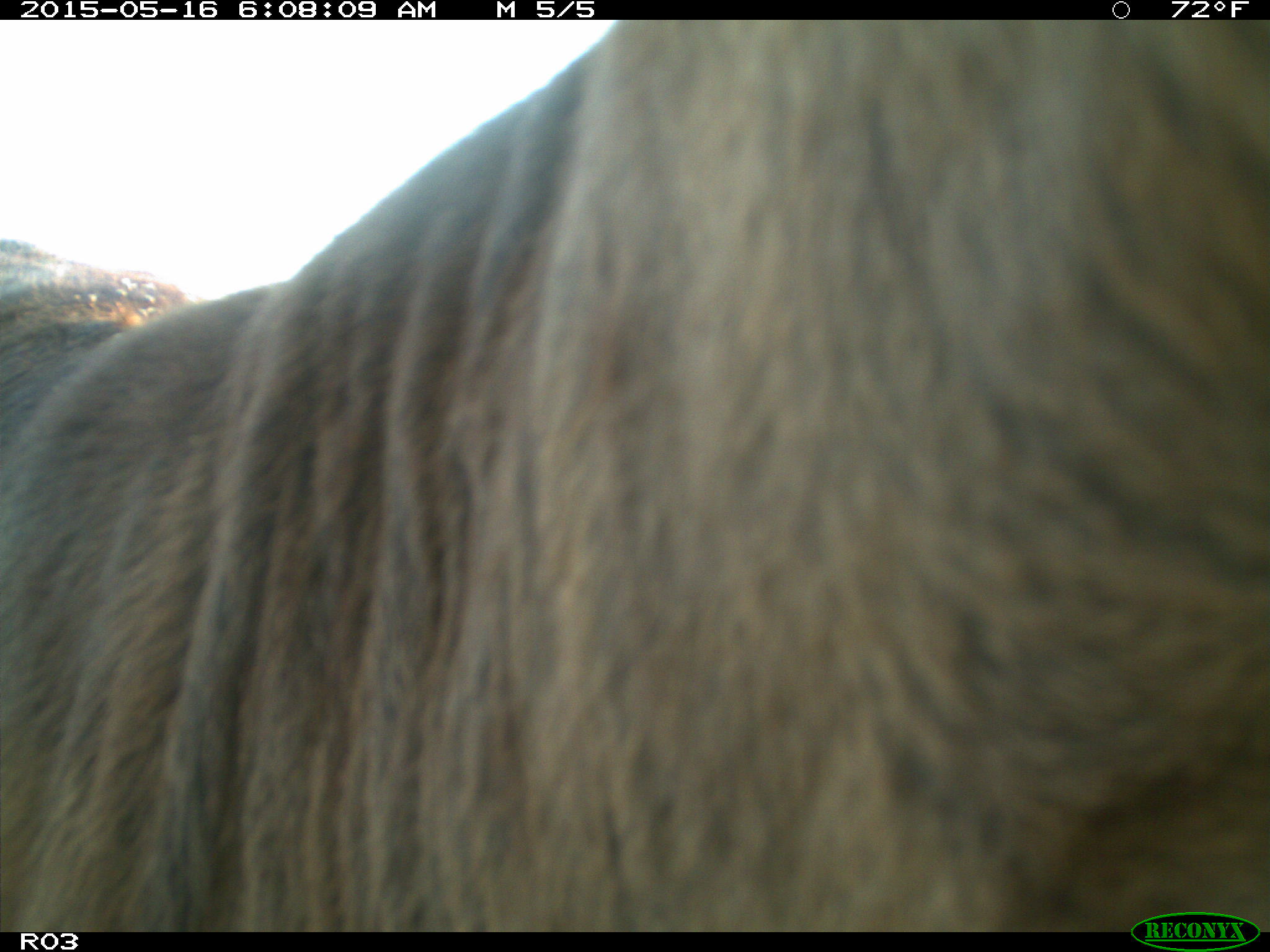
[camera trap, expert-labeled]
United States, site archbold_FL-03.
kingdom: Animalia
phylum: Chordata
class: Mammalia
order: Artiodactyla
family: Bovidae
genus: Bos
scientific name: Bos taurus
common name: domestic cow